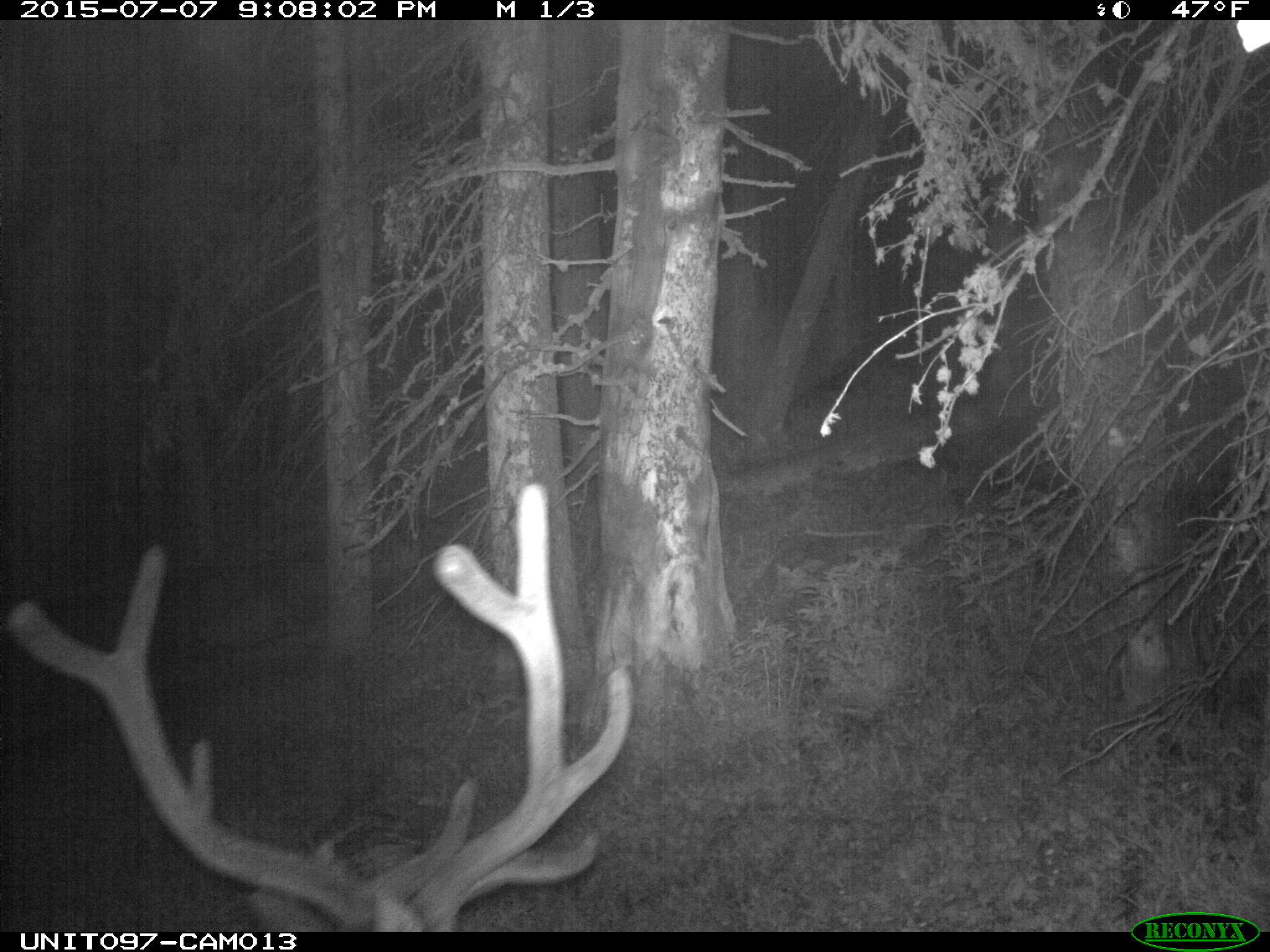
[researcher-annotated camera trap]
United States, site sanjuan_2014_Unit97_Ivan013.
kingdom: Animalia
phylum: Chordata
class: Mammalia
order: Artiodactyla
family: Cervidae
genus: Cervus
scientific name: Cervus elaphus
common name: red deer